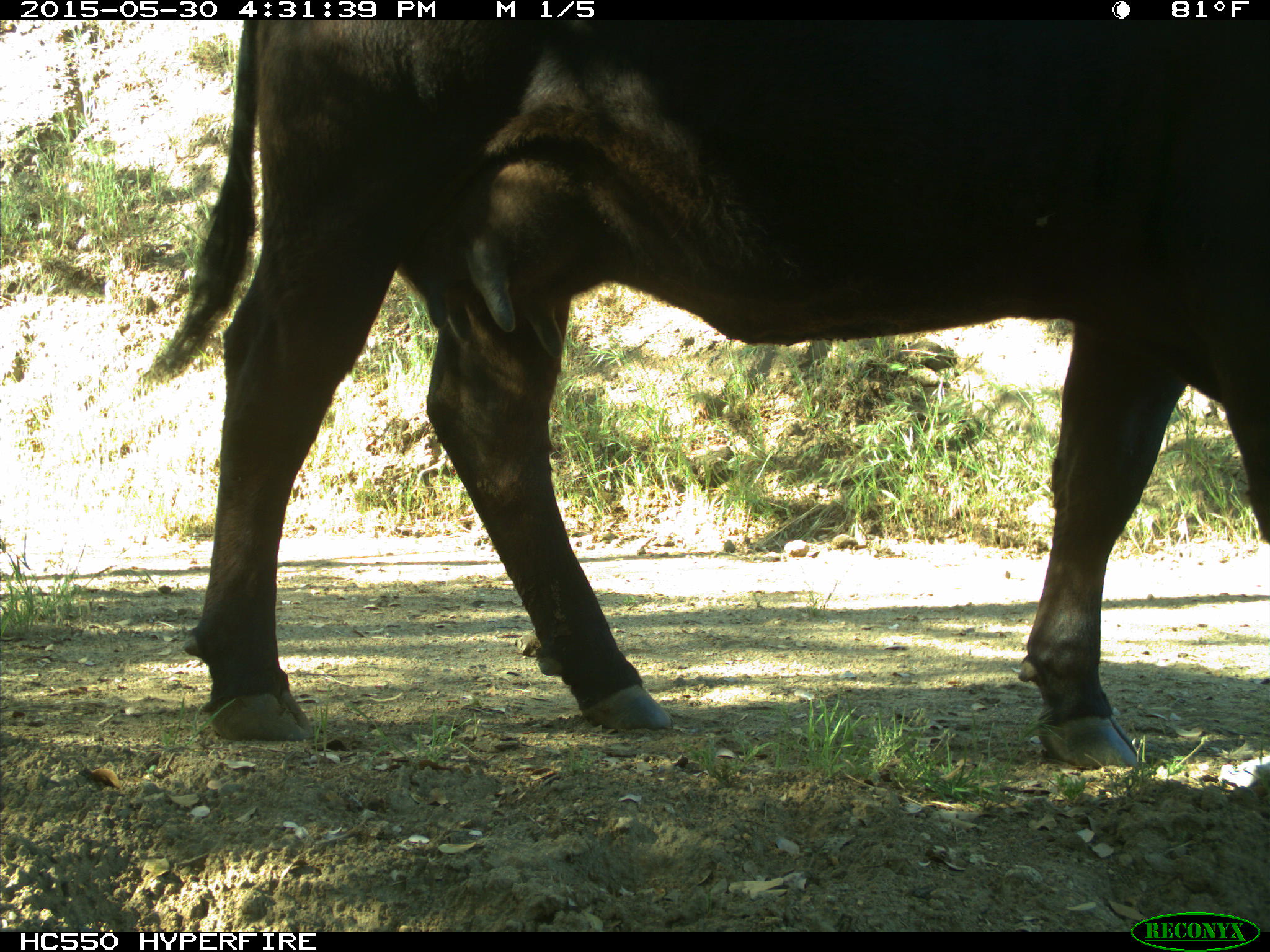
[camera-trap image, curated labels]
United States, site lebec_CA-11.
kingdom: Animalia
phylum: Chordata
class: Mammalia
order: Artiodactyla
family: Bovidae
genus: Bos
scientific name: Bos taurus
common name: domestic cow